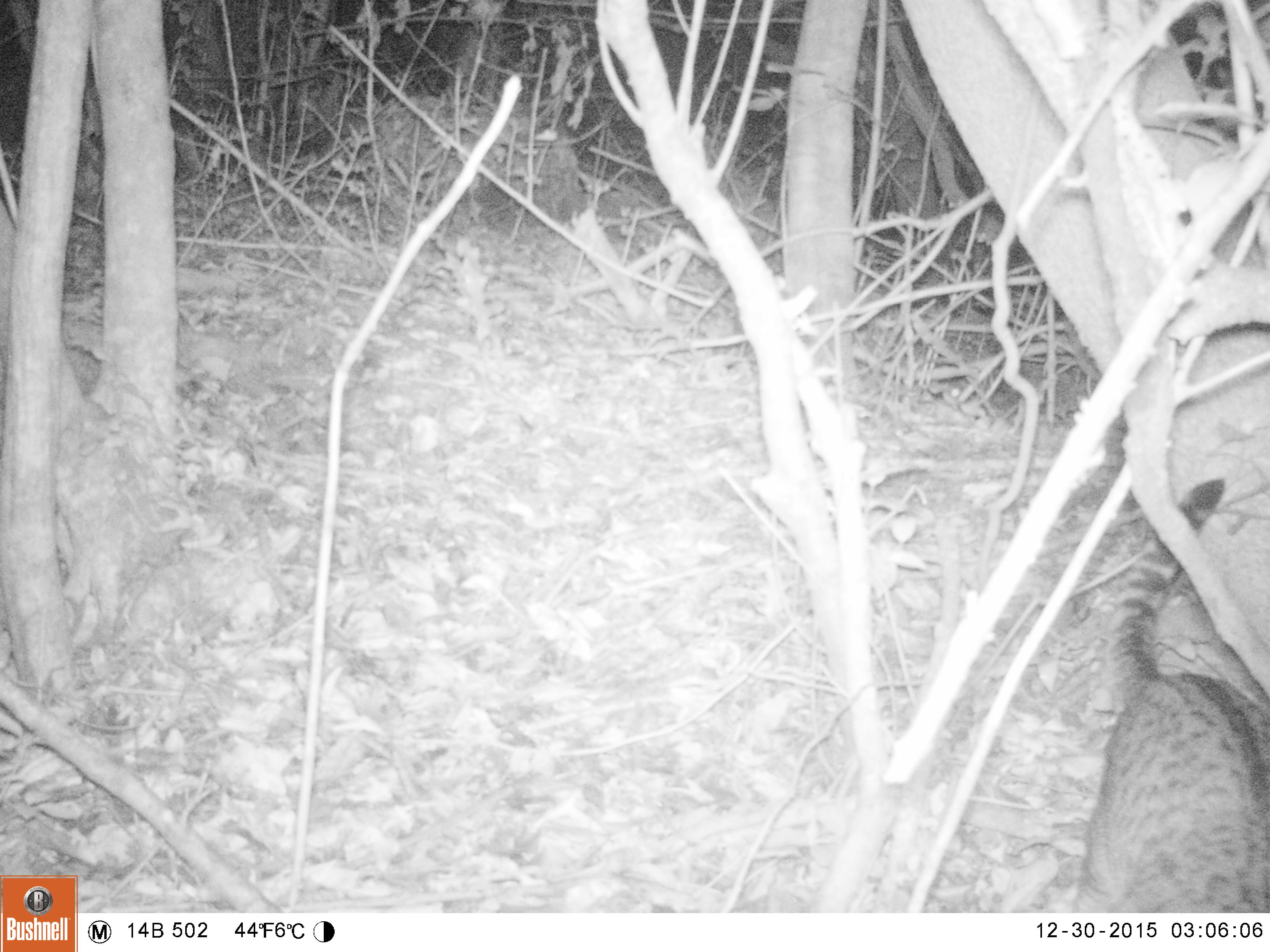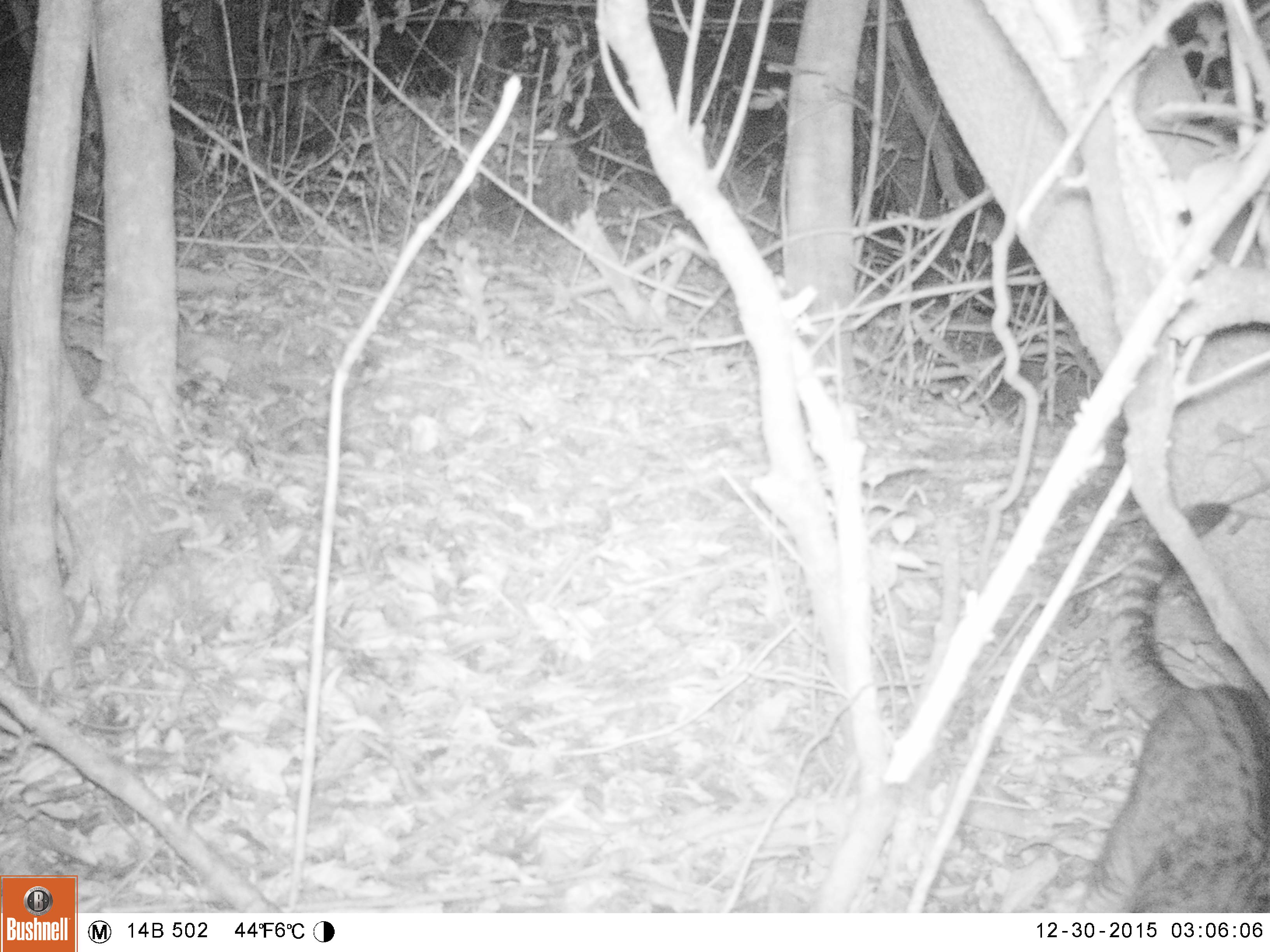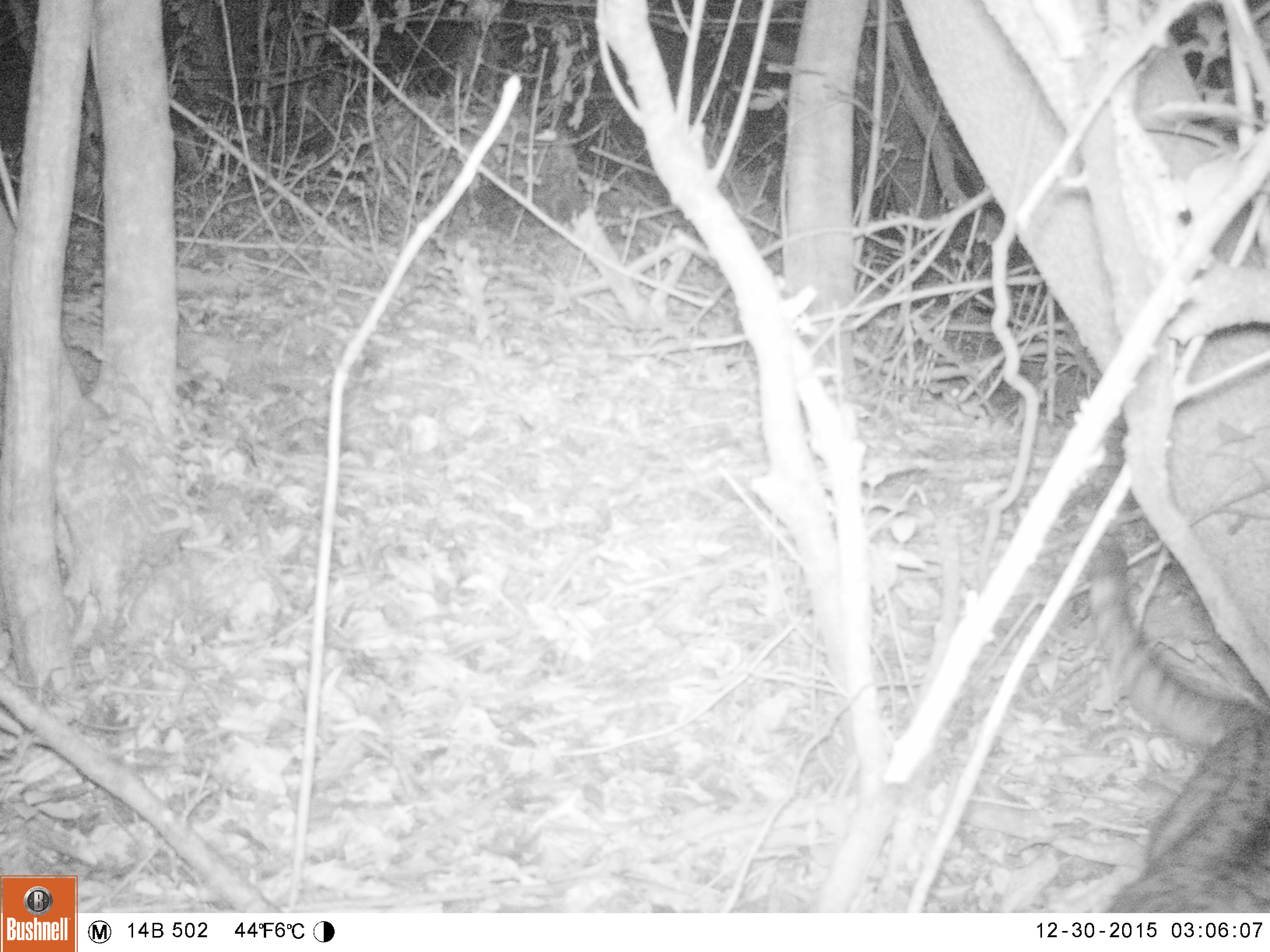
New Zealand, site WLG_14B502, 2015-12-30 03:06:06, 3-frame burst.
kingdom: Animalia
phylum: Chordata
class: Mammalia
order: Carnivora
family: Felidae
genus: Felis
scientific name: Felis catus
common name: domestic cat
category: cat